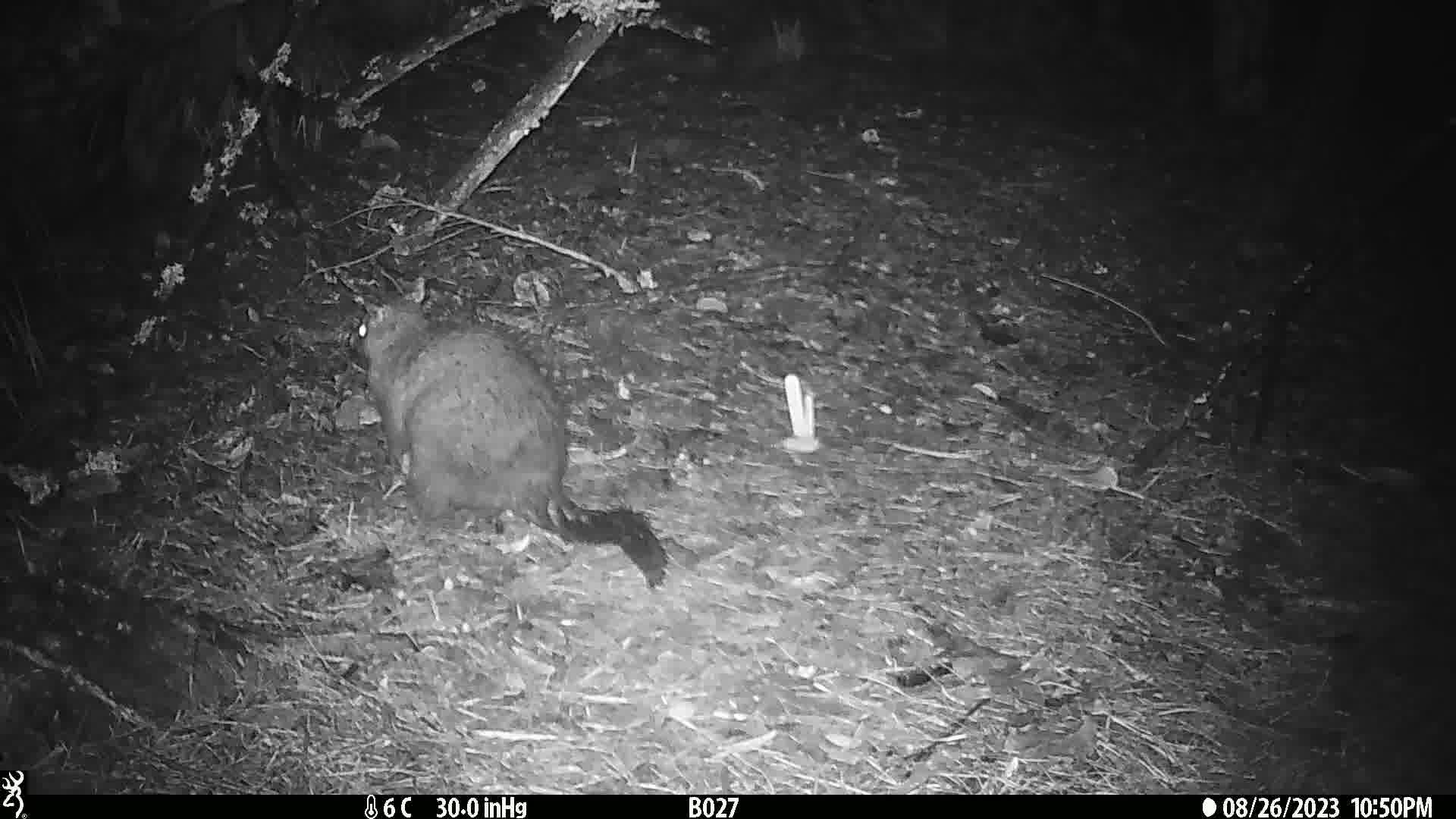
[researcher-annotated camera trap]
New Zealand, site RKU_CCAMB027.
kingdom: Animalia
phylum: Chordata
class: Mammalia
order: Diprotodontia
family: Phalangeridae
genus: Trichosurus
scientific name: Trichosurus vulpecula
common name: common brushtail possum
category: possum